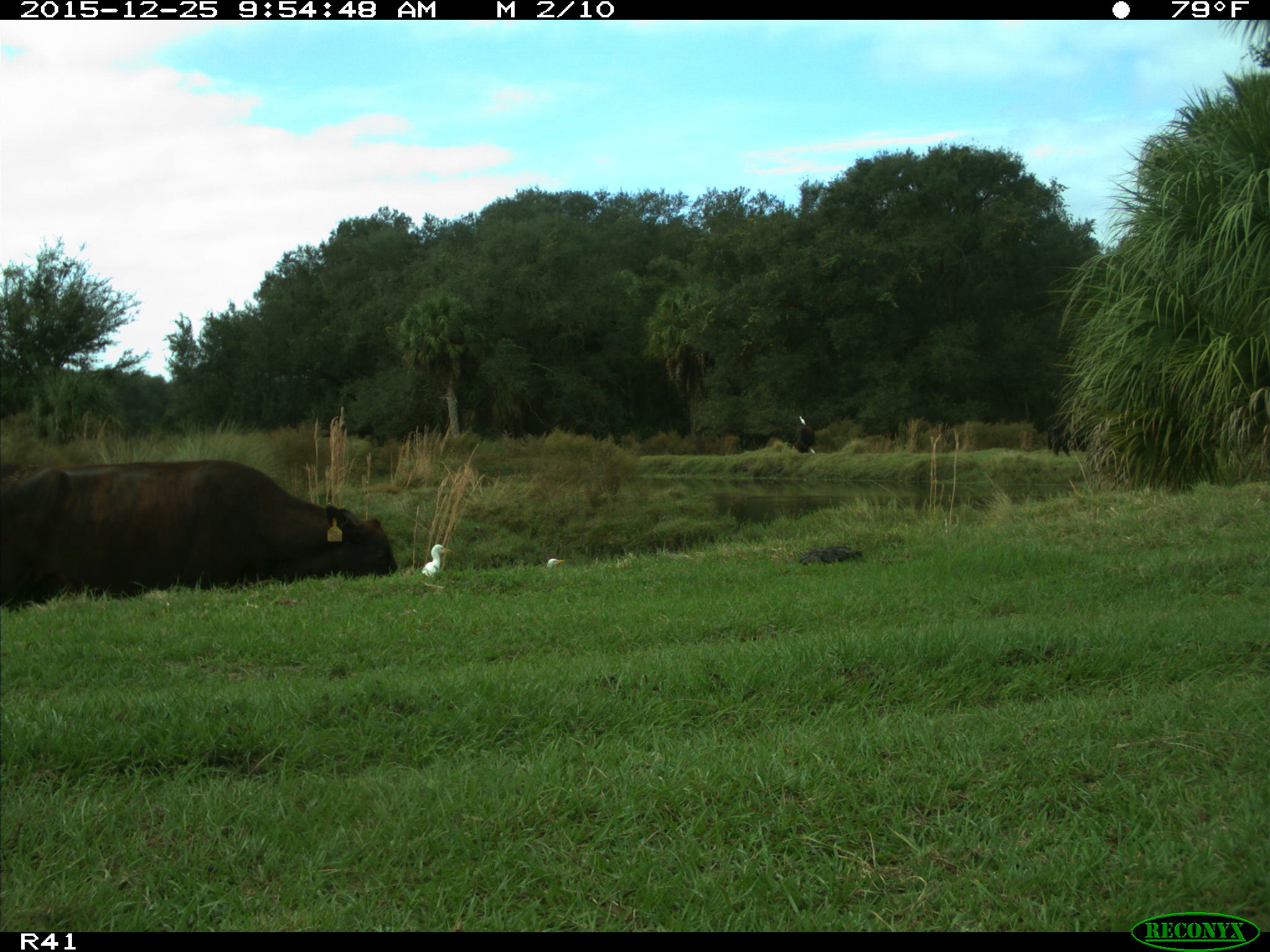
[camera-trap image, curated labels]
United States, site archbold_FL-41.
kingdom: Animalia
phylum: Chordata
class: Mammalia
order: Artiodactyla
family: Bovidae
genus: Bos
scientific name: Bos taurus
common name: domestic cow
Bos taurus (domestic cow).